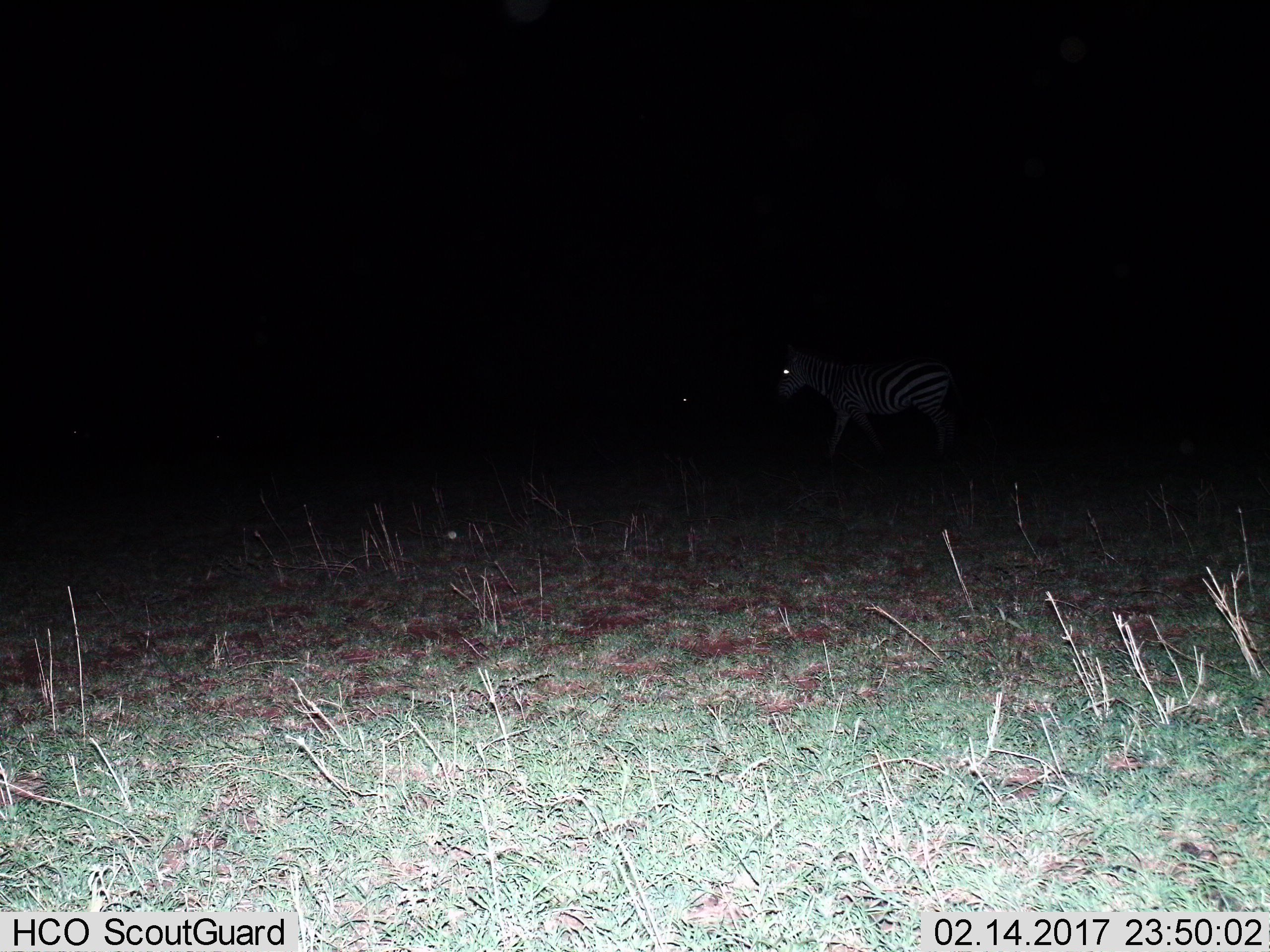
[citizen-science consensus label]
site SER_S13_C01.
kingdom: Animalia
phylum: Chordata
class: Mammalia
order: Perissodactyla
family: Equidae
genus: Equus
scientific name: Equus quagga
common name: plains zebra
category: zebraplains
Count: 2.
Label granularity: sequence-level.